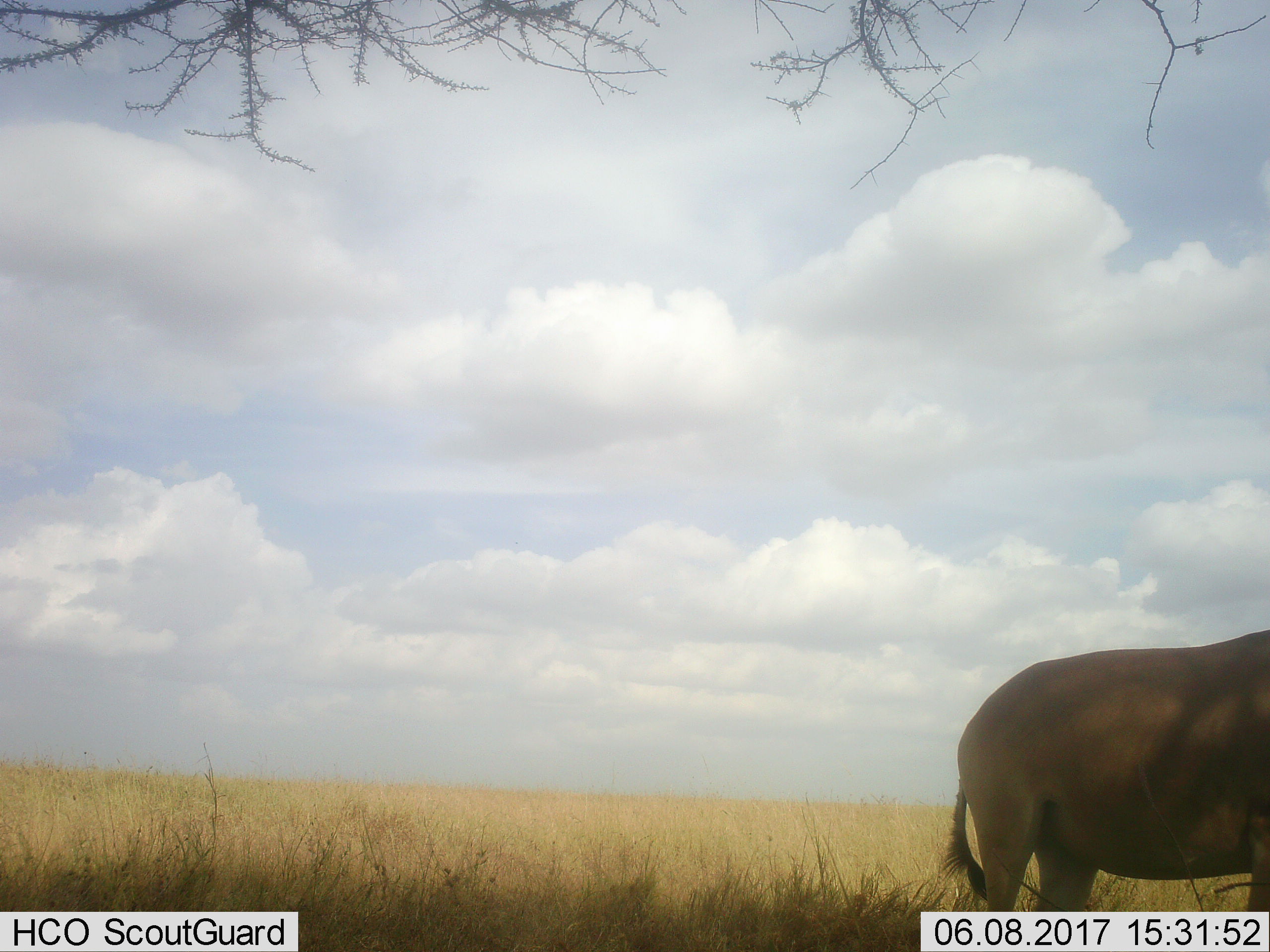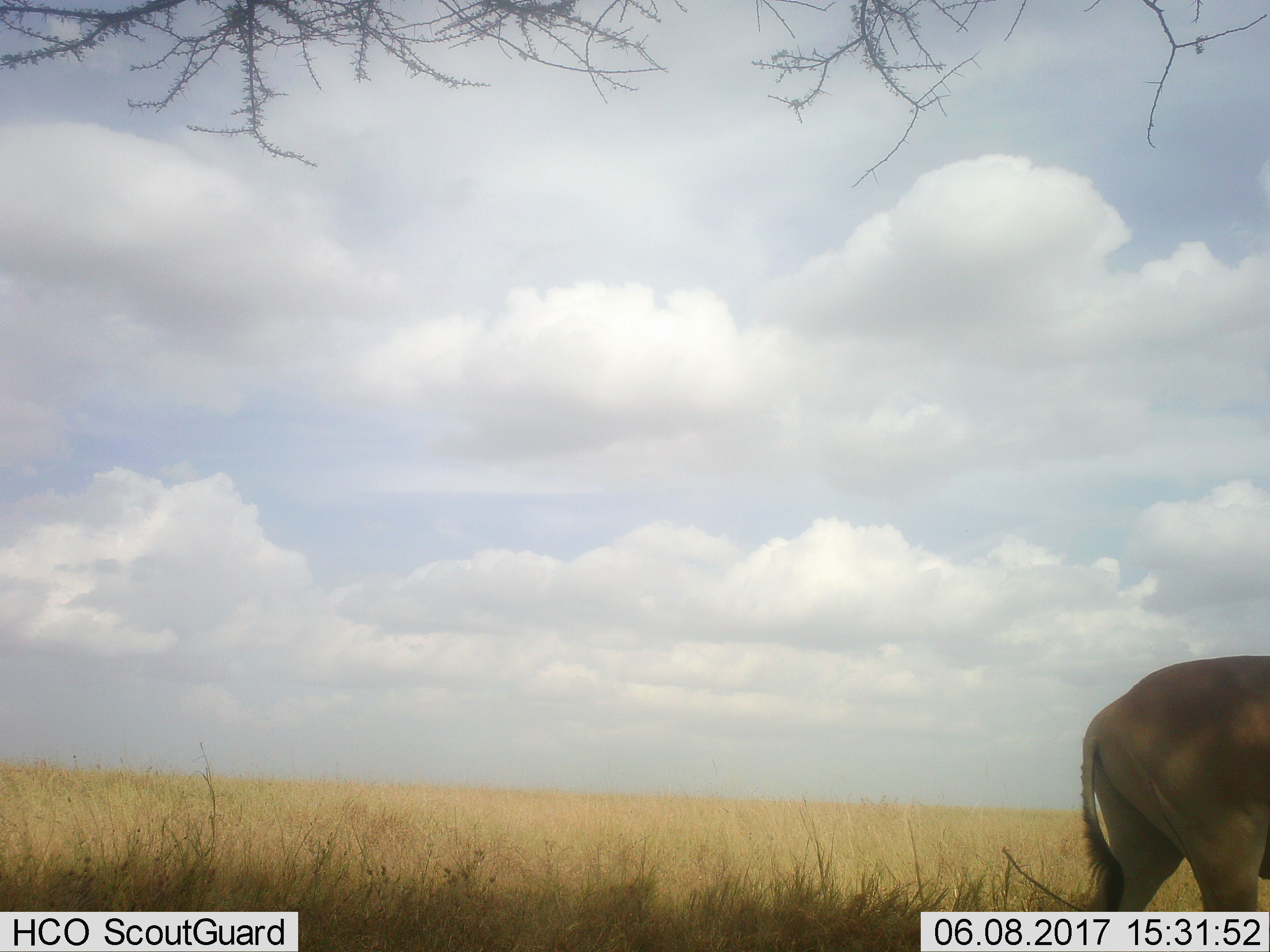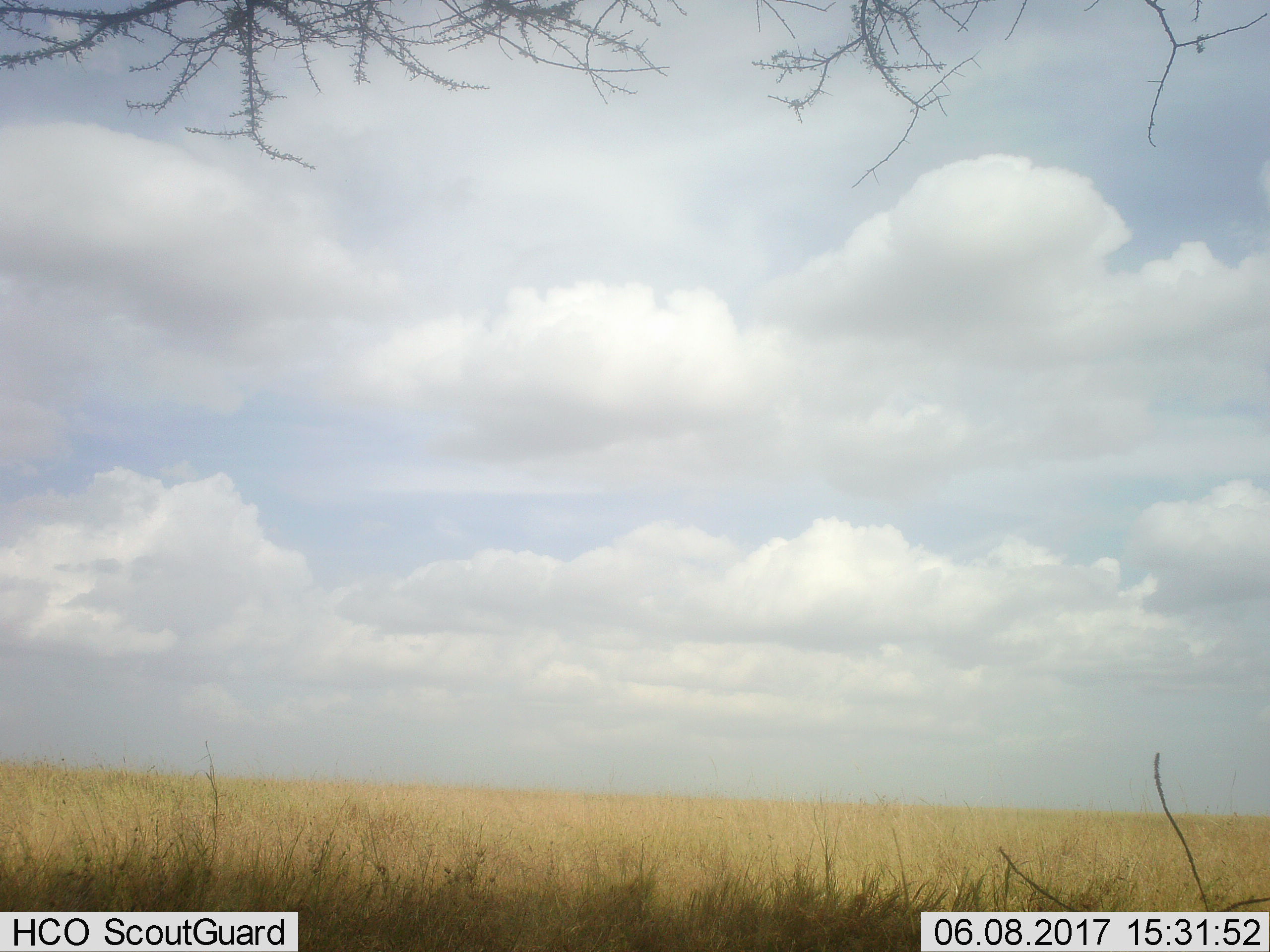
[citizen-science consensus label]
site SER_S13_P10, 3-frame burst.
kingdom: Animalia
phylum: Chordata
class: Mammalia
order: Artiodactyla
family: Bovidae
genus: Alcelaphus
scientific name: Alcelaphus buselaphus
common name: hartebeest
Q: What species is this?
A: Hartebeest (Alcelaphus buselaphus).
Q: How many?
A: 1.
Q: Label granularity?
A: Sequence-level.